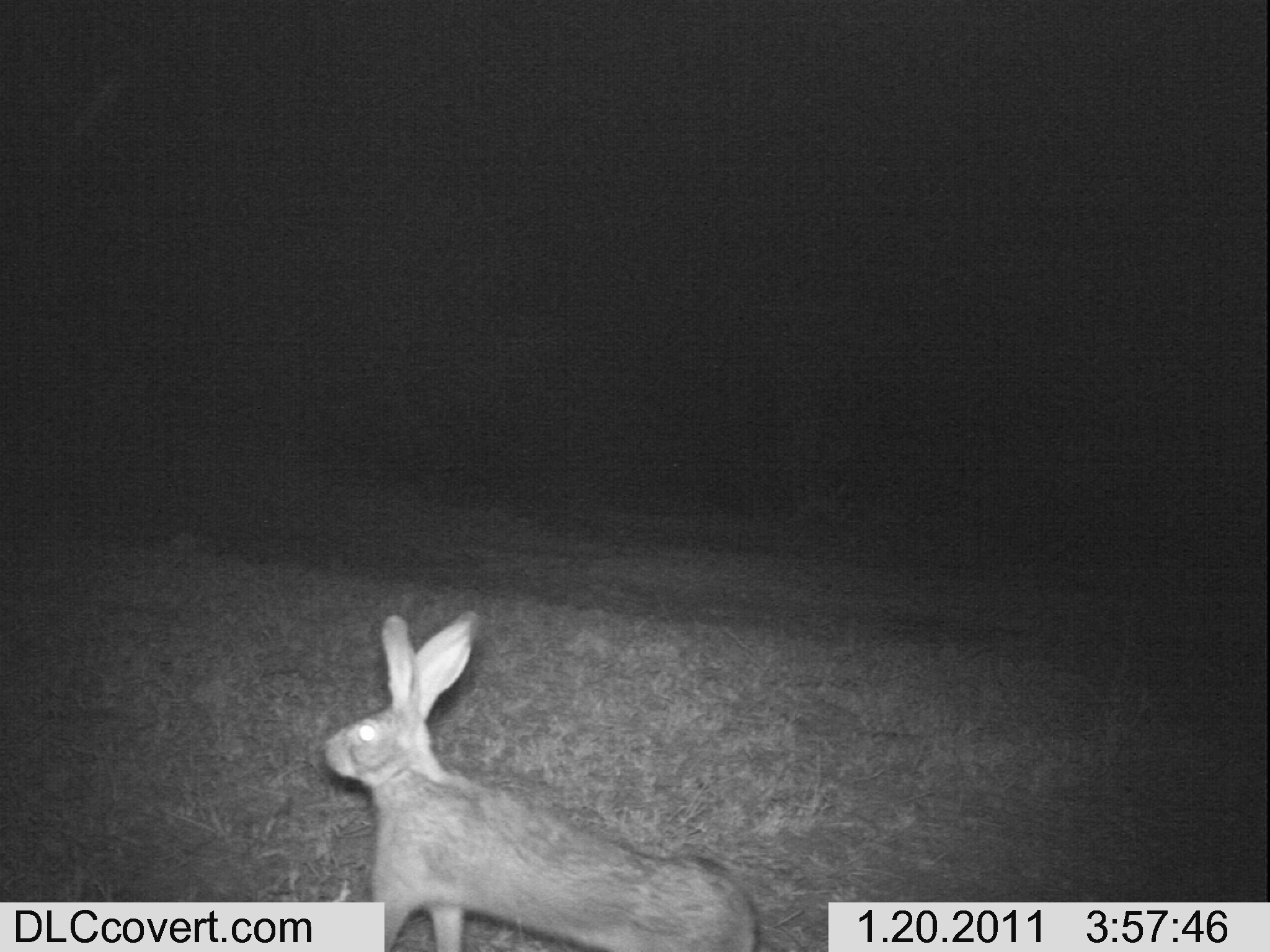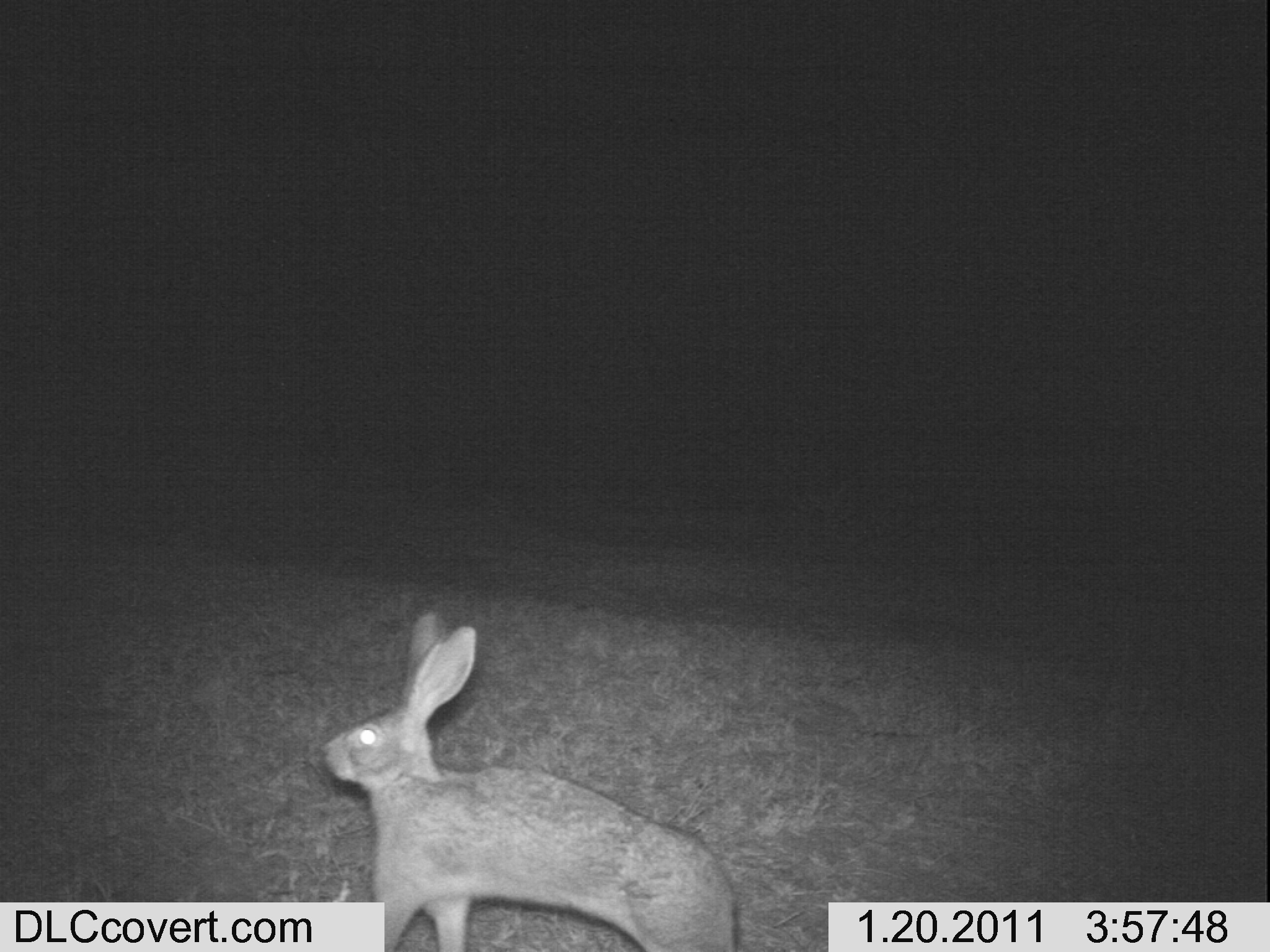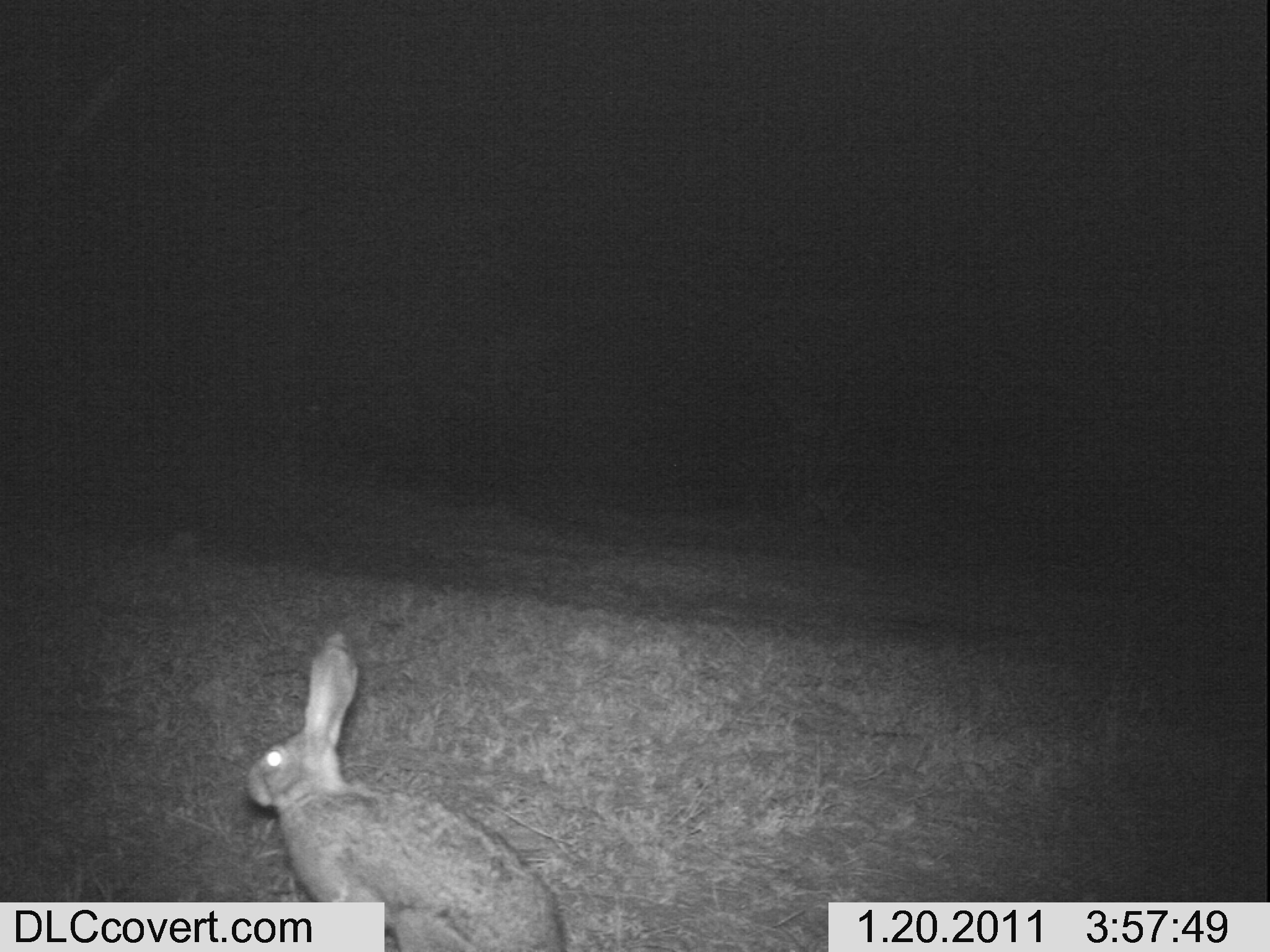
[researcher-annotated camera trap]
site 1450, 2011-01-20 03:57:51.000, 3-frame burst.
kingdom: Animalia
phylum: Chordata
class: Mammalia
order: Lagomorpha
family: Leporidae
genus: Lepus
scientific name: Lepus saxatilis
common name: scrub hare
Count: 1.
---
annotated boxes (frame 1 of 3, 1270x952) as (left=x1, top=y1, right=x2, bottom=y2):
lepus saxatilis: (left=313, top=605, right=762, bottom=952)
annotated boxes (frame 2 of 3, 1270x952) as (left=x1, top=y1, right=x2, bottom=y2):
lepus saxatilis: (left=318, top=610, right=731, bottom=952)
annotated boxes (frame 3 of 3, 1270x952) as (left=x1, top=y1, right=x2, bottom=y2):
lepus saxatilis: (left=240, top=629, right=566, bottom=950)